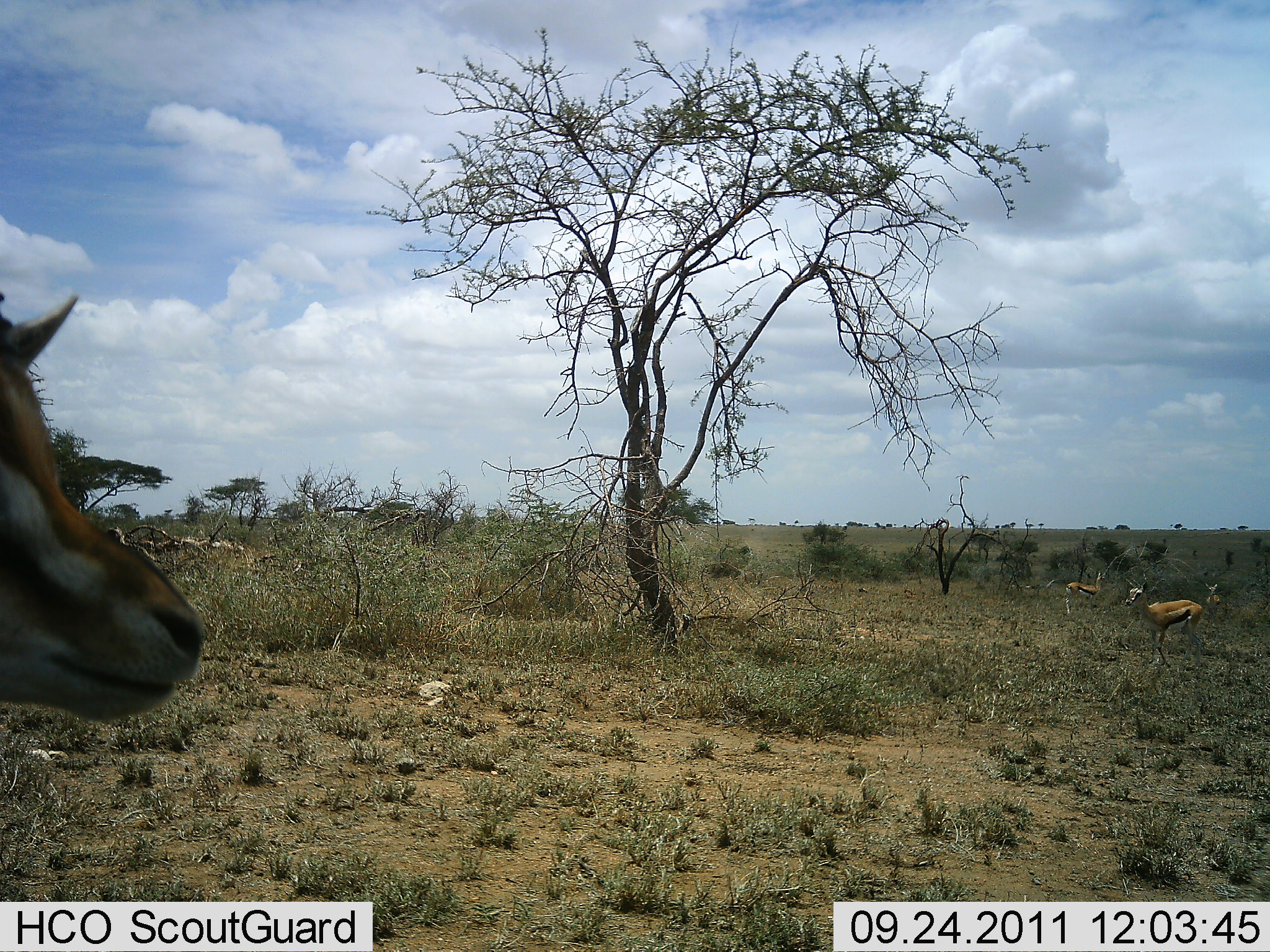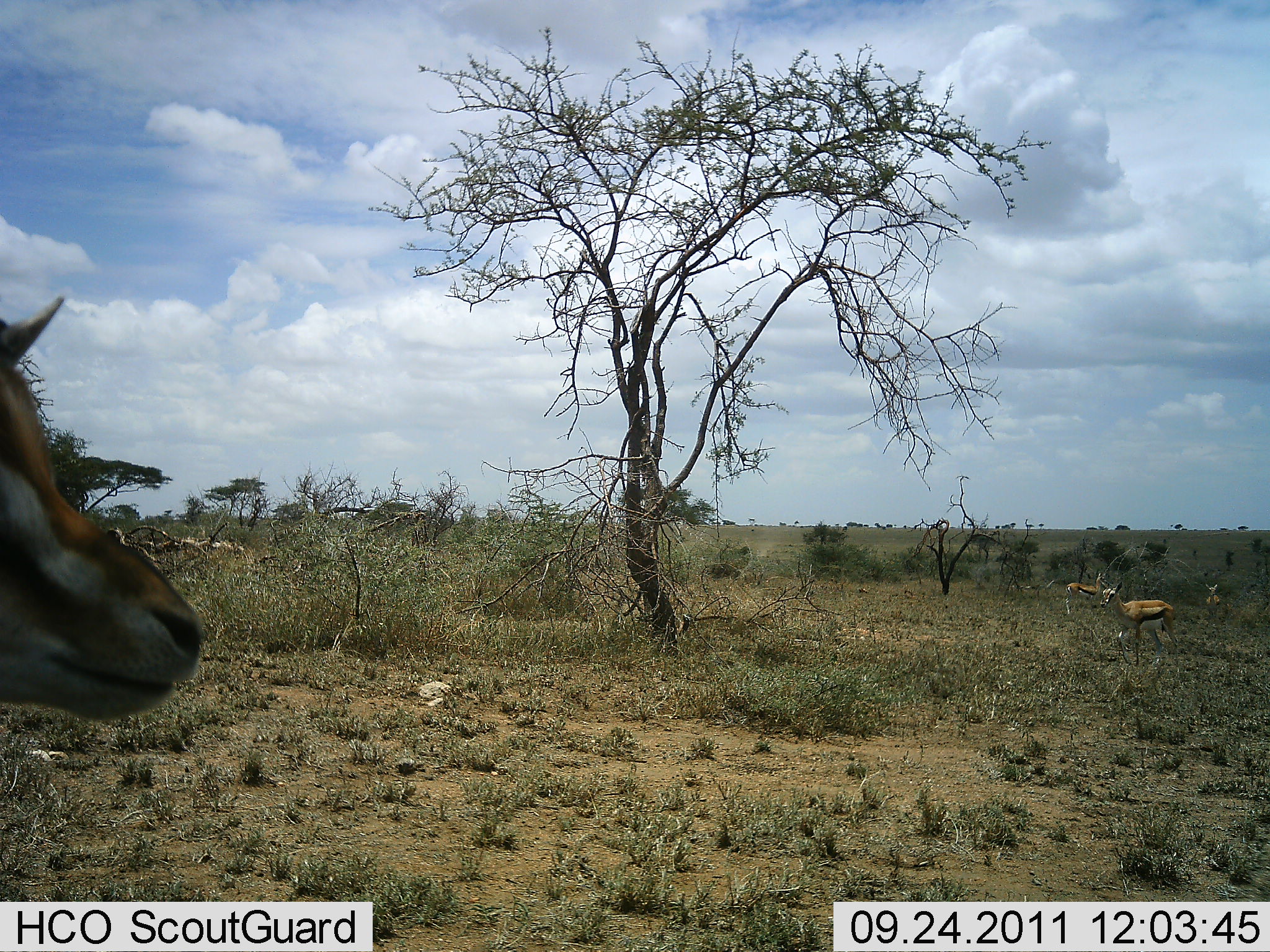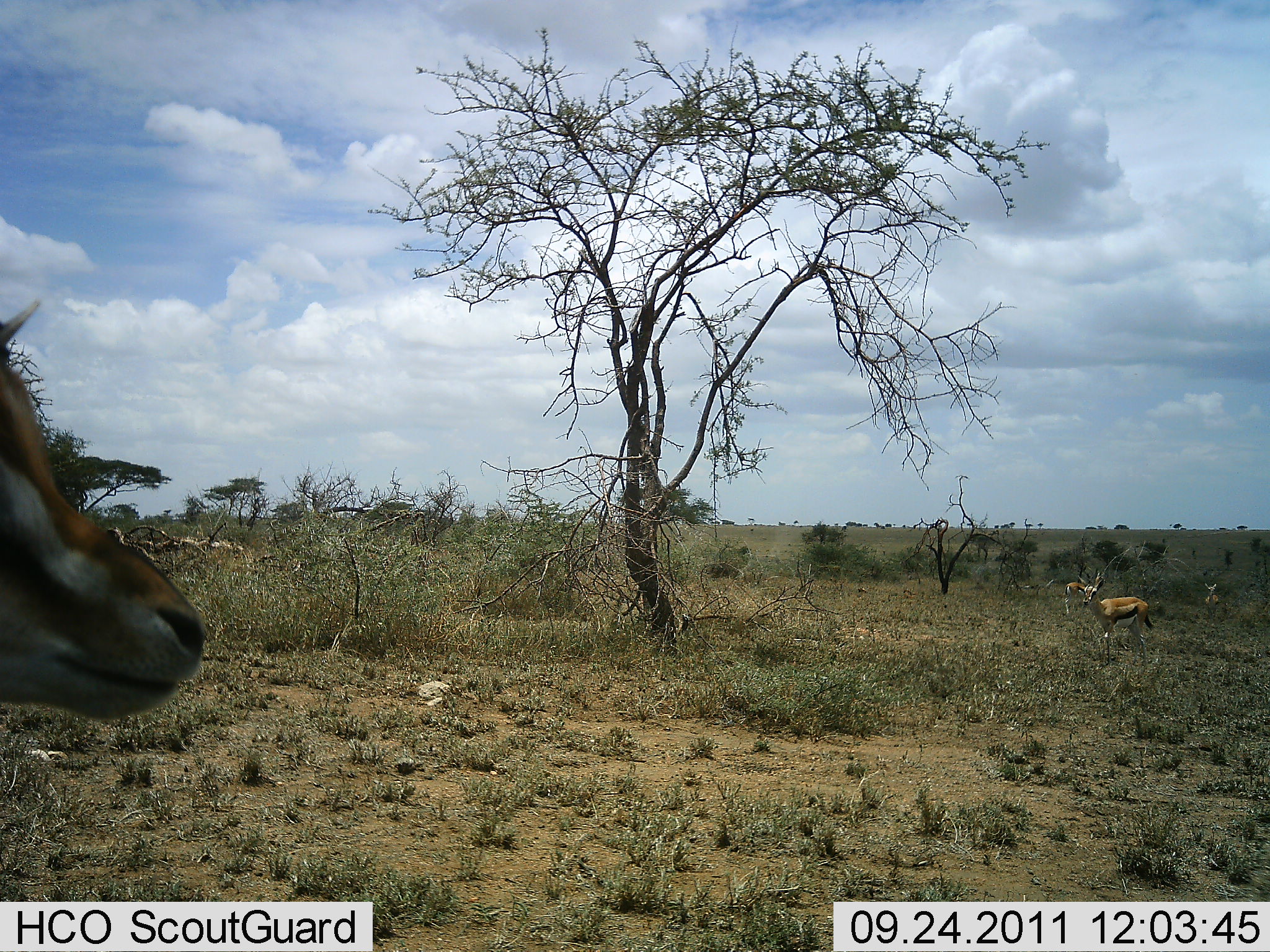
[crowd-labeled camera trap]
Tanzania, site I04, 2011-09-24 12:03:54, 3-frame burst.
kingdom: Animalia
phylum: Chordata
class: Mammalia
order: Artiodactyla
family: Bovidae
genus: Eudorcas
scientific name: Eudorcas thomsonii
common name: thomson's gazelle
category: gazellethomsons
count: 4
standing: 100%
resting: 0%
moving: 17%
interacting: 0%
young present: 0%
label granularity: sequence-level